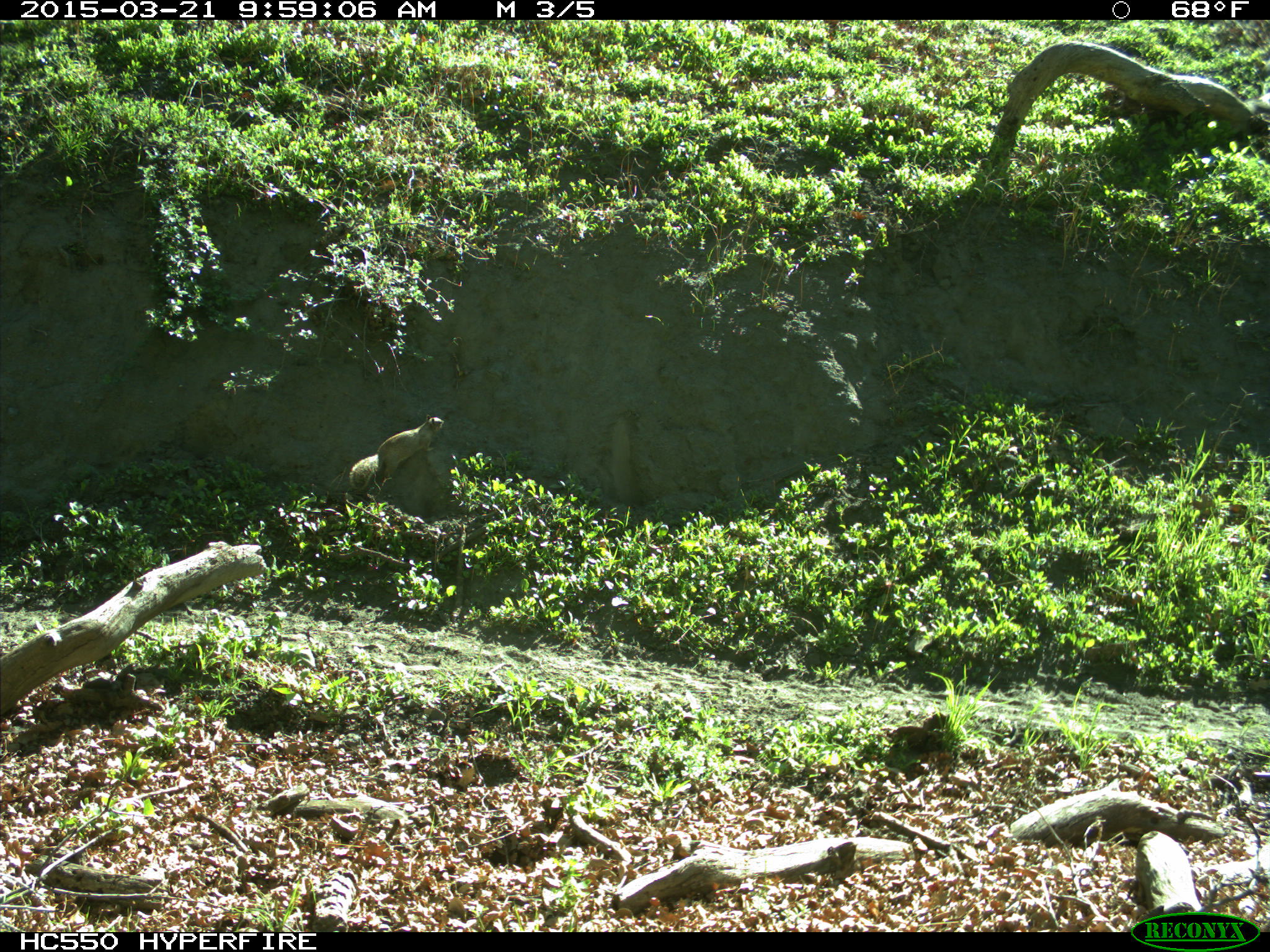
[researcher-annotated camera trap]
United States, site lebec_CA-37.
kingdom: Animalia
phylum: Chordata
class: Mammalia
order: Rodentia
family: Sciuridae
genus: Otospermophilus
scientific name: Otospermophilus beecheyi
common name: california ground squirrel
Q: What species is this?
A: Otospermophilus beecheyi (california ground squirrel).